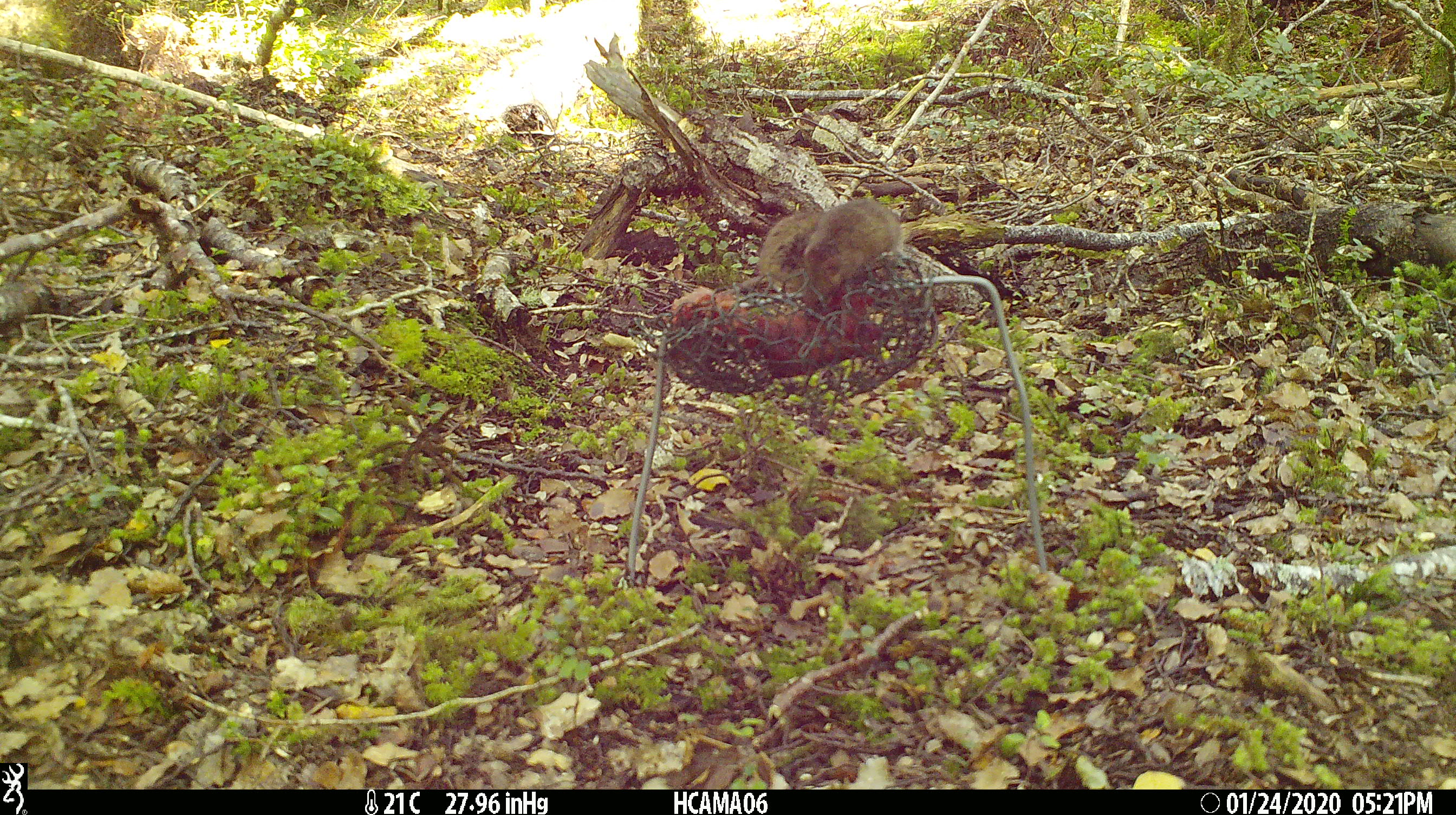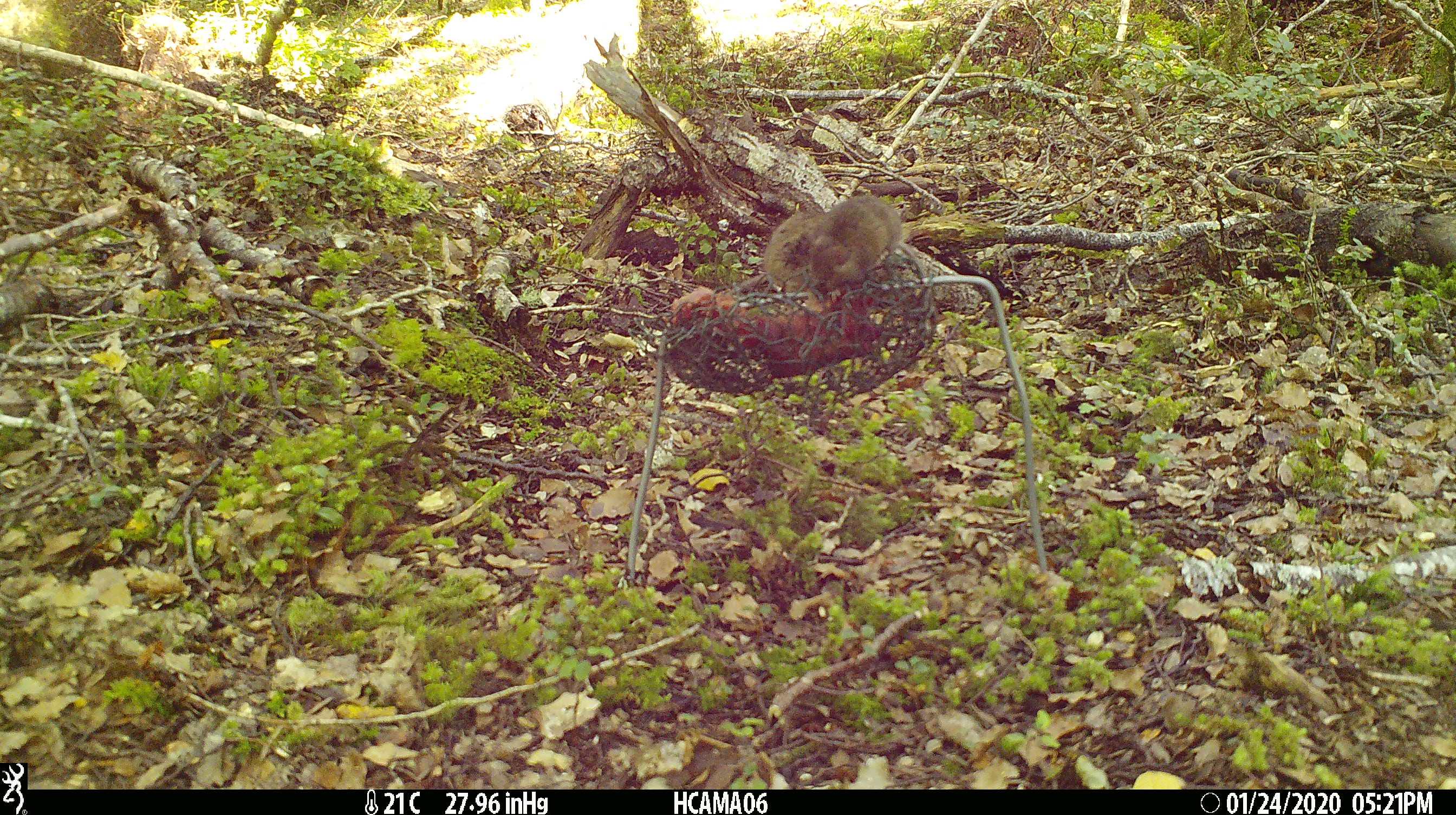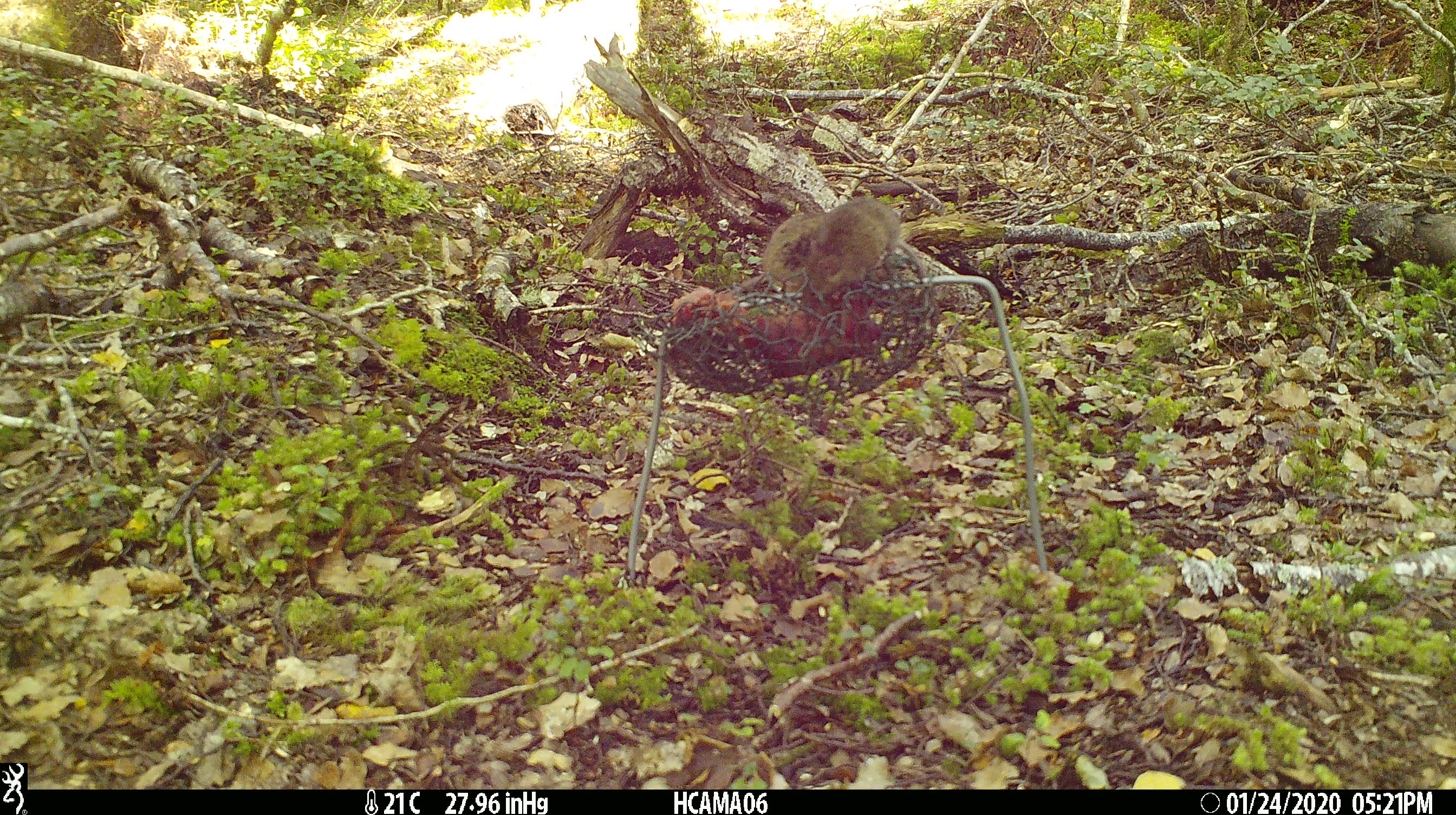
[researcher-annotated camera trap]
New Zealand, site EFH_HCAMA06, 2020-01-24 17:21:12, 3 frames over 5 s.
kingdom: Animalia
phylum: Chordata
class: Mammalia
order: Rodentia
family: Muridae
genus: Mus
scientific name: Mus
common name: mouse